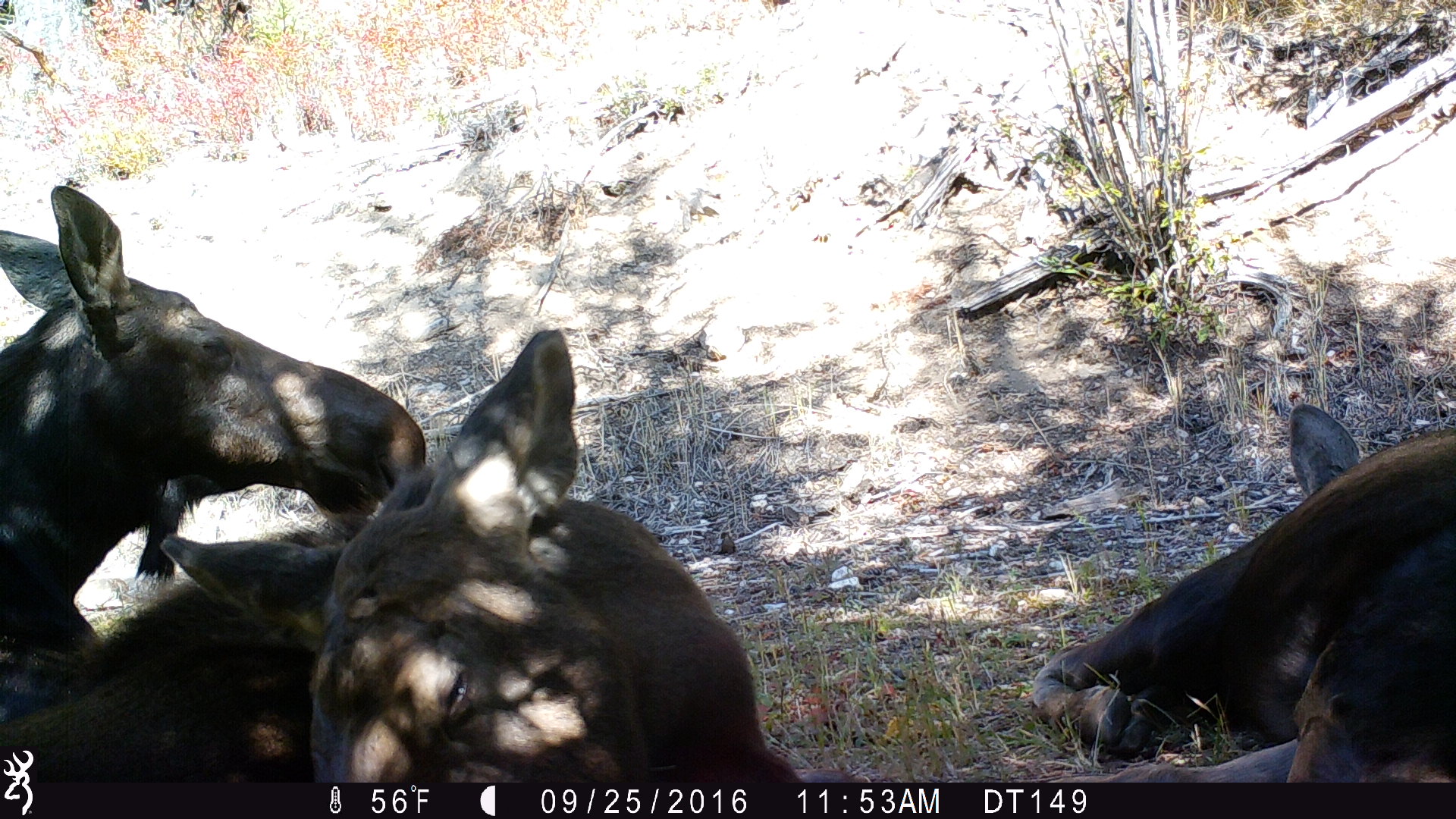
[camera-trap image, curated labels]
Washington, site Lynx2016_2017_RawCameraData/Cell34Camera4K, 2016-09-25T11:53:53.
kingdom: Animalia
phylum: Chordata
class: Mammalia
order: Artiodactyla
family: Cervidae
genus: Alces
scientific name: Alces alces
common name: moose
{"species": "Alces alces (moose)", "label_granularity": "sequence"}